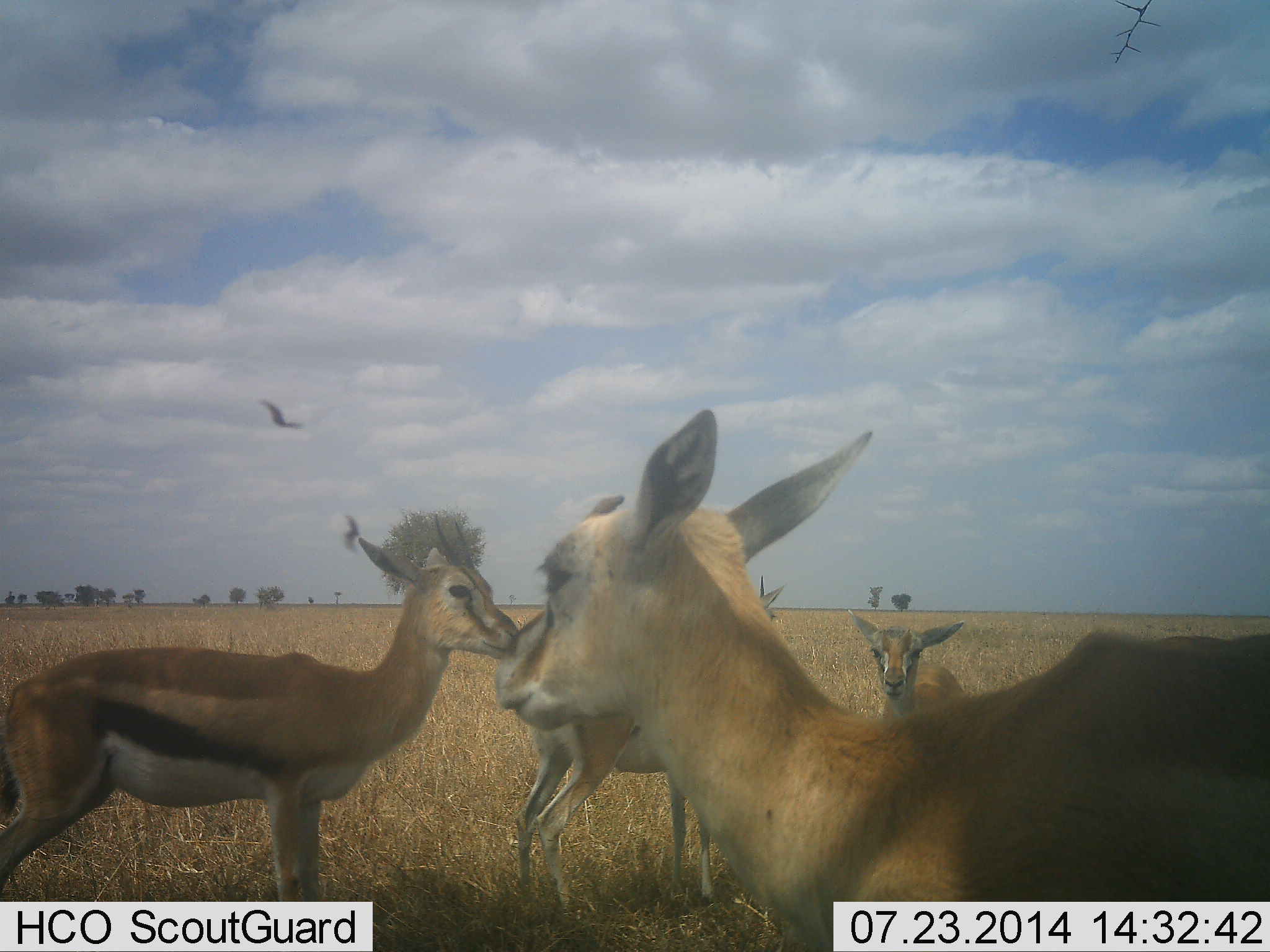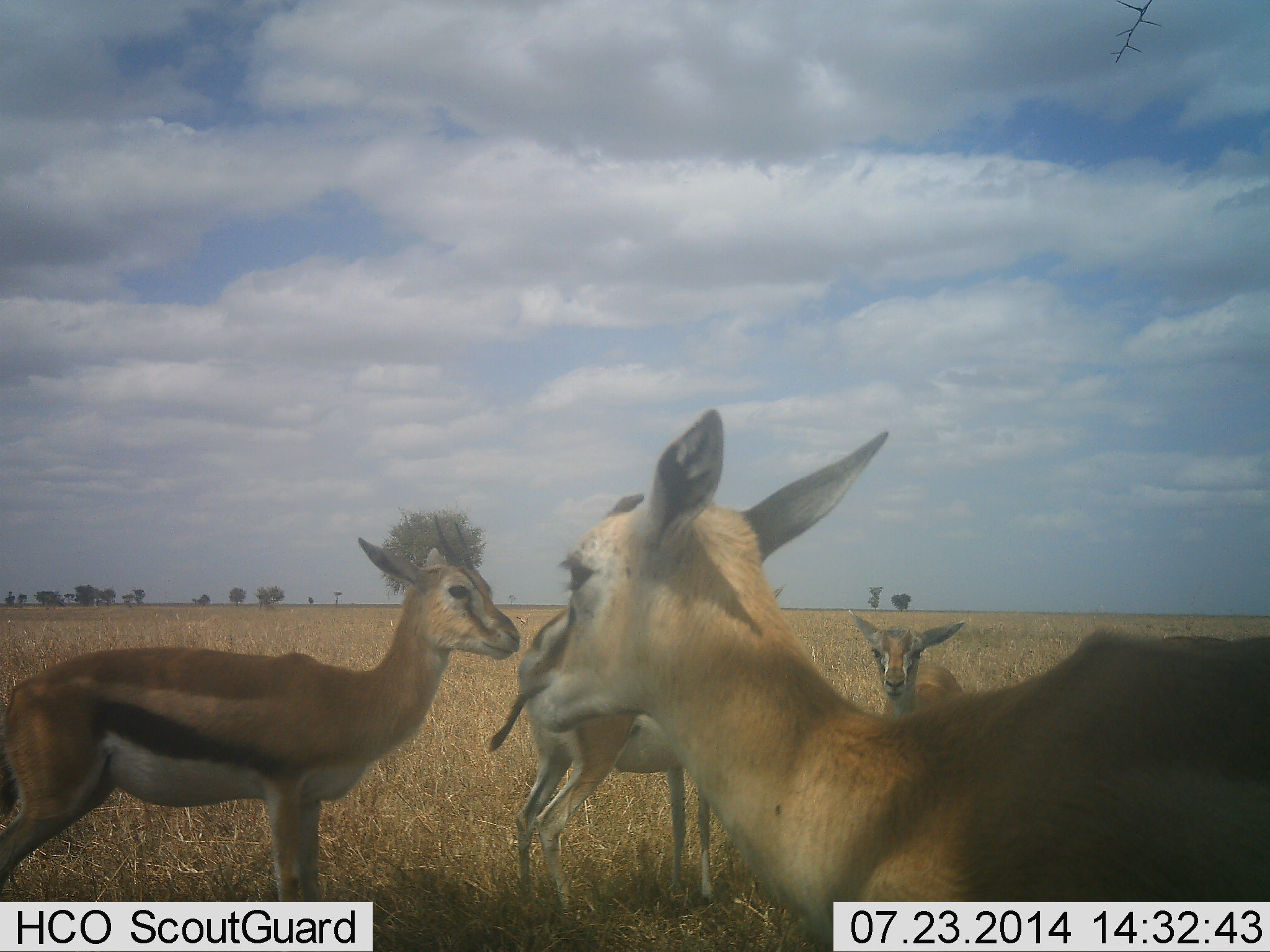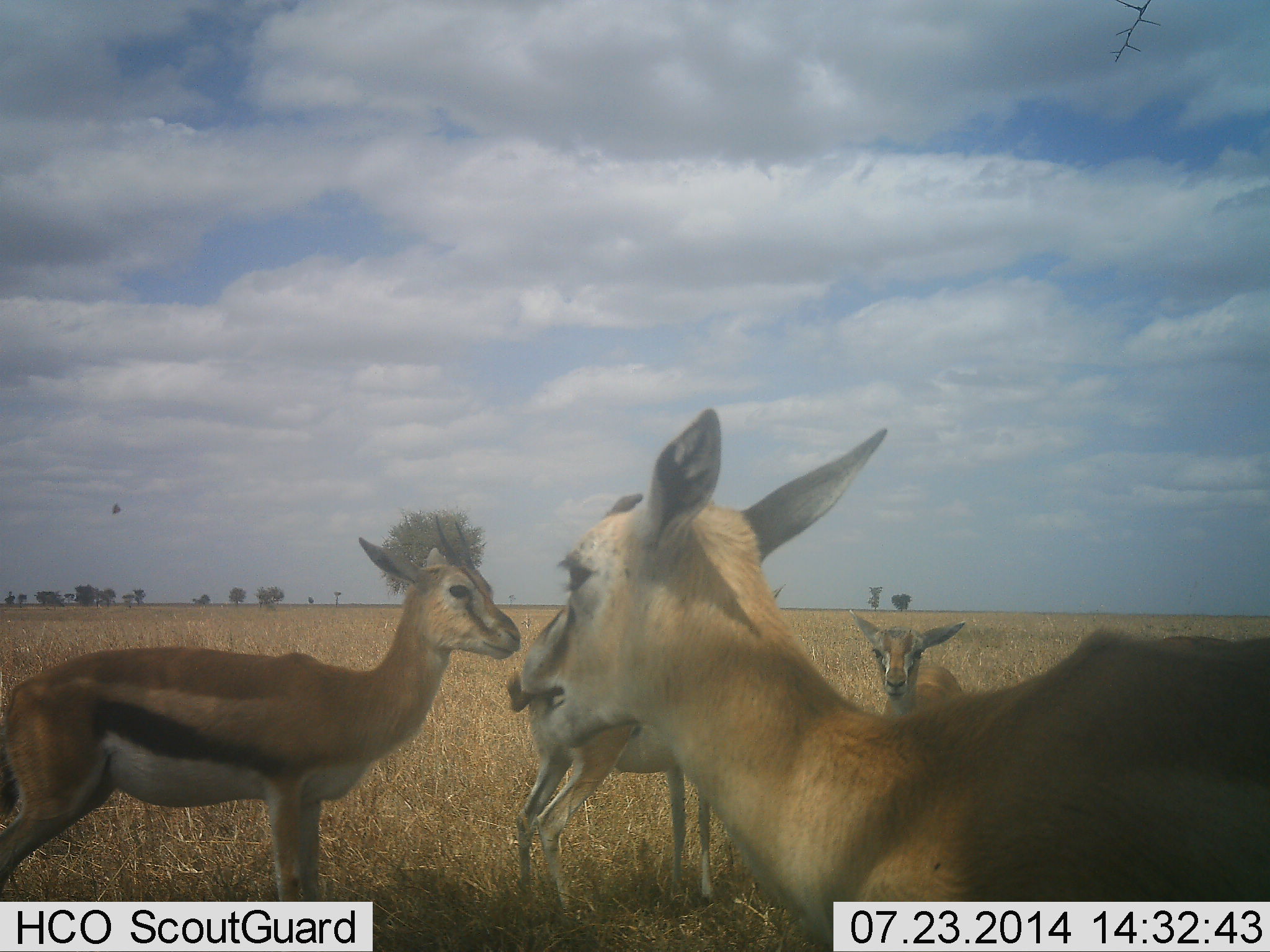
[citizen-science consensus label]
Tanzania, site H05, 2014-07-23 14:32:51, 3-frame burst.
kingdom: Animalia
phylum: Chordata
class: Mammalia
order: Artiodactyla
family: Bovidae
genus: Eudorcas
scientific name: Eudorcas thomsonii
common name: thomson's gazelle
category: gazellethomsons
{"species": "gazellethomsons (thomson's gazelle) (Eudorcas thomsonii)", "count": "4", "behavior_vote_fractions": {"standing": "100%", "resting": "6%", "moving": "0%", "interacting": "0%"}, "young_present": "22%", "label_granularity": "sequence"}